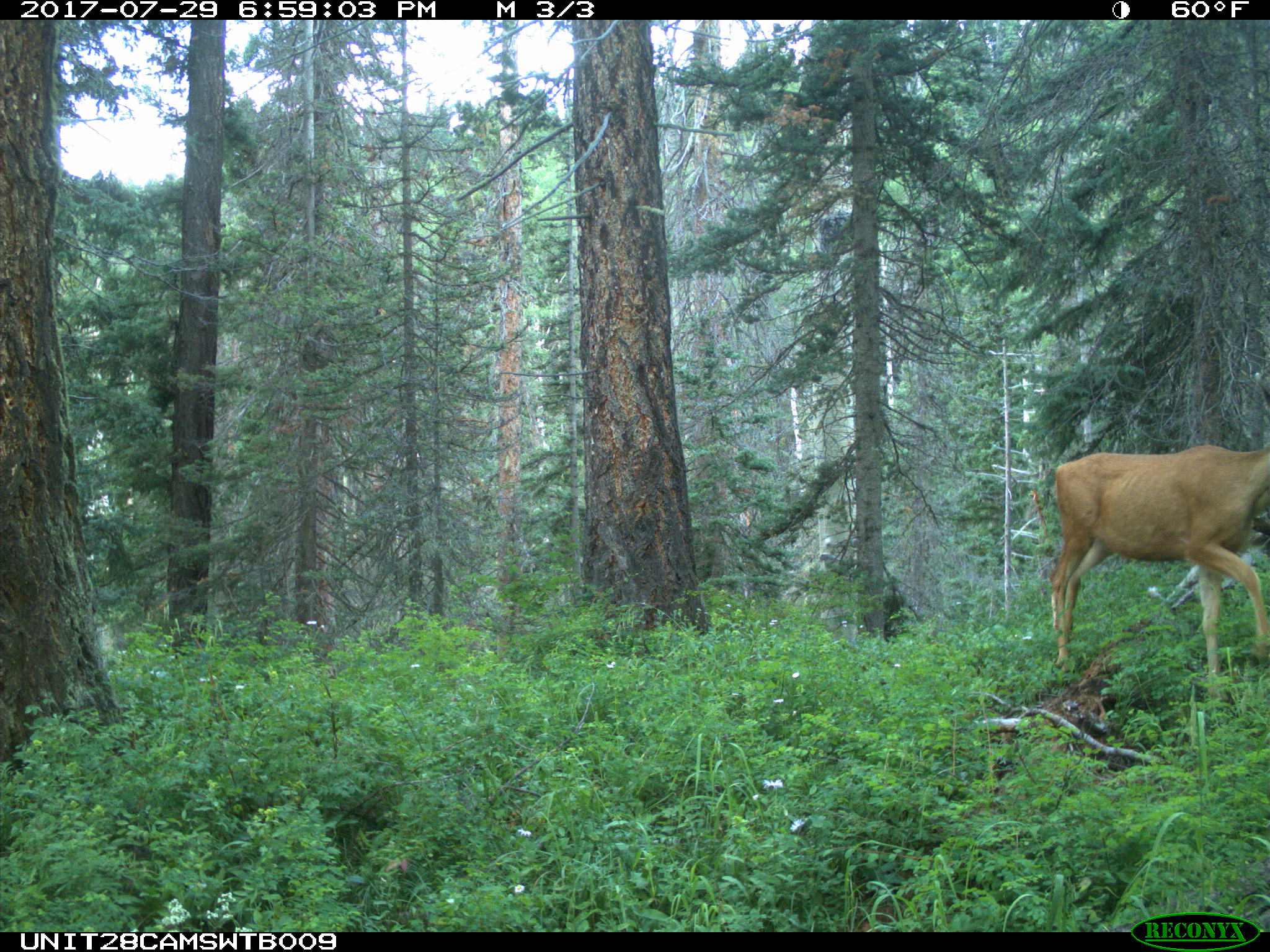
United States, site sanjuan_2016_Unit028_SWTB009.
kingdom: Animalia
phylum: Chordata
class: Mammalia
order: Artiodactyla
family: Cervidae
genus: Odocoileus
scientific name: Odocoileus hemionus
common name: mule deer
Odocoileus hemionus (mule deer).